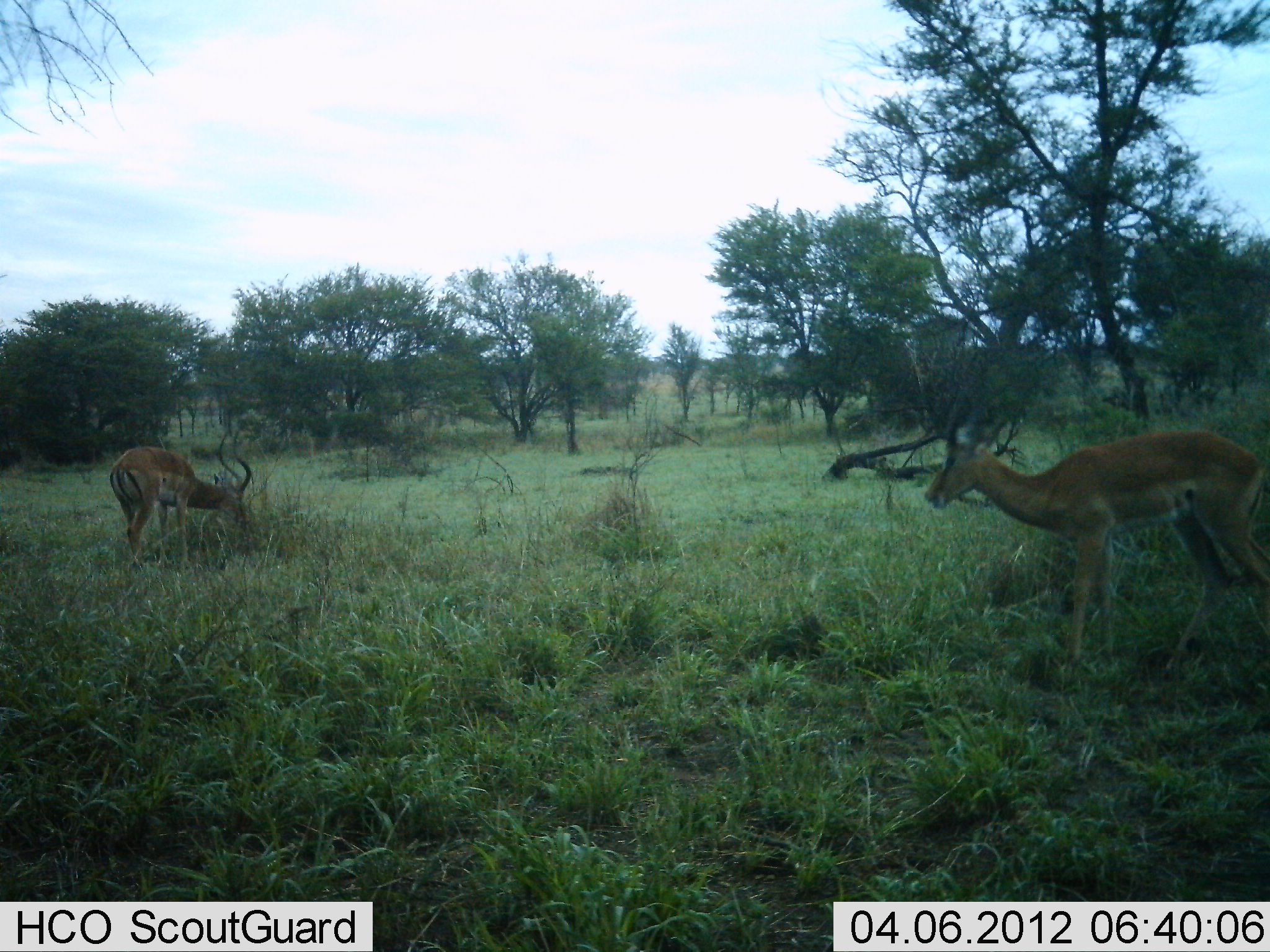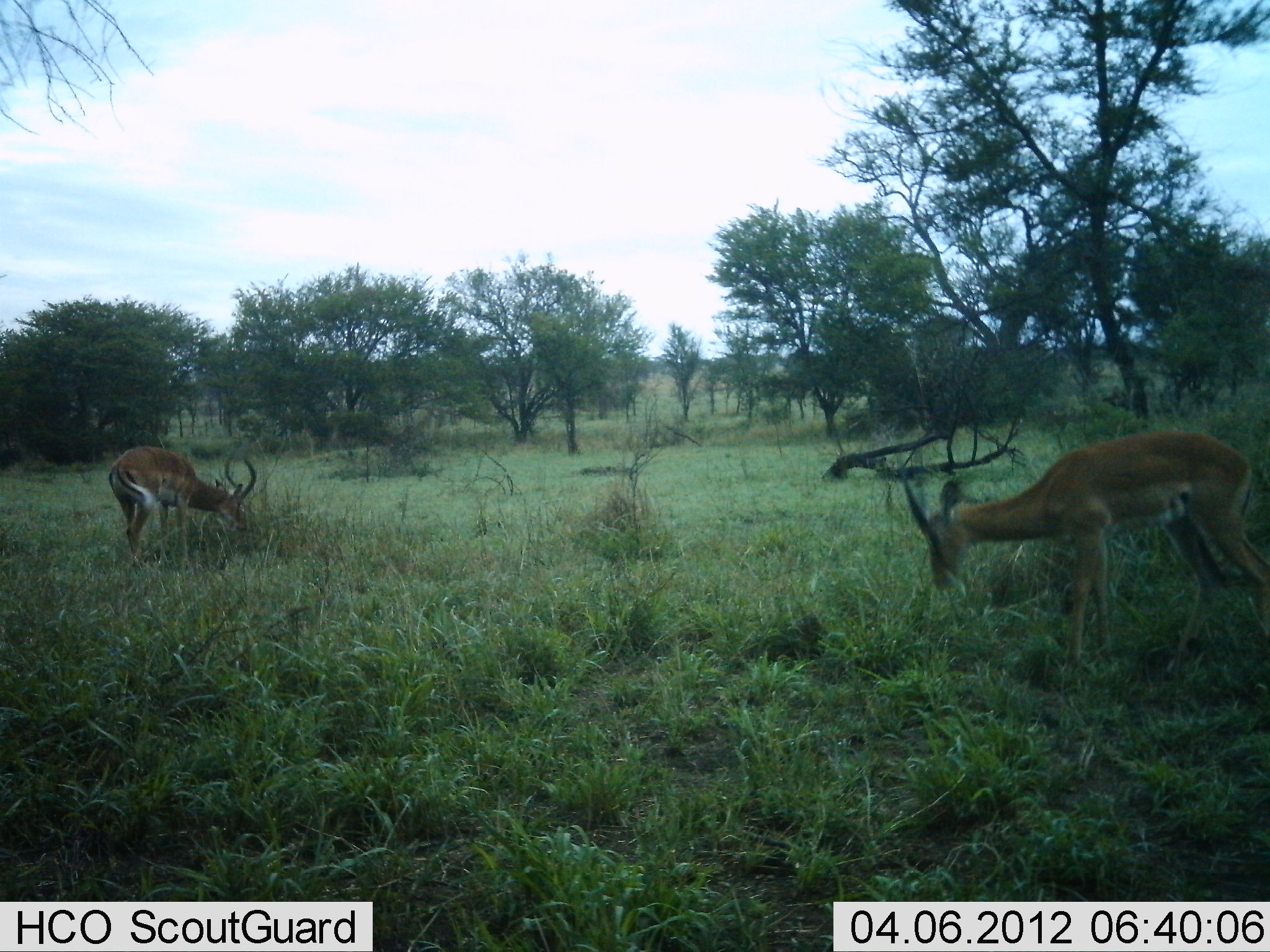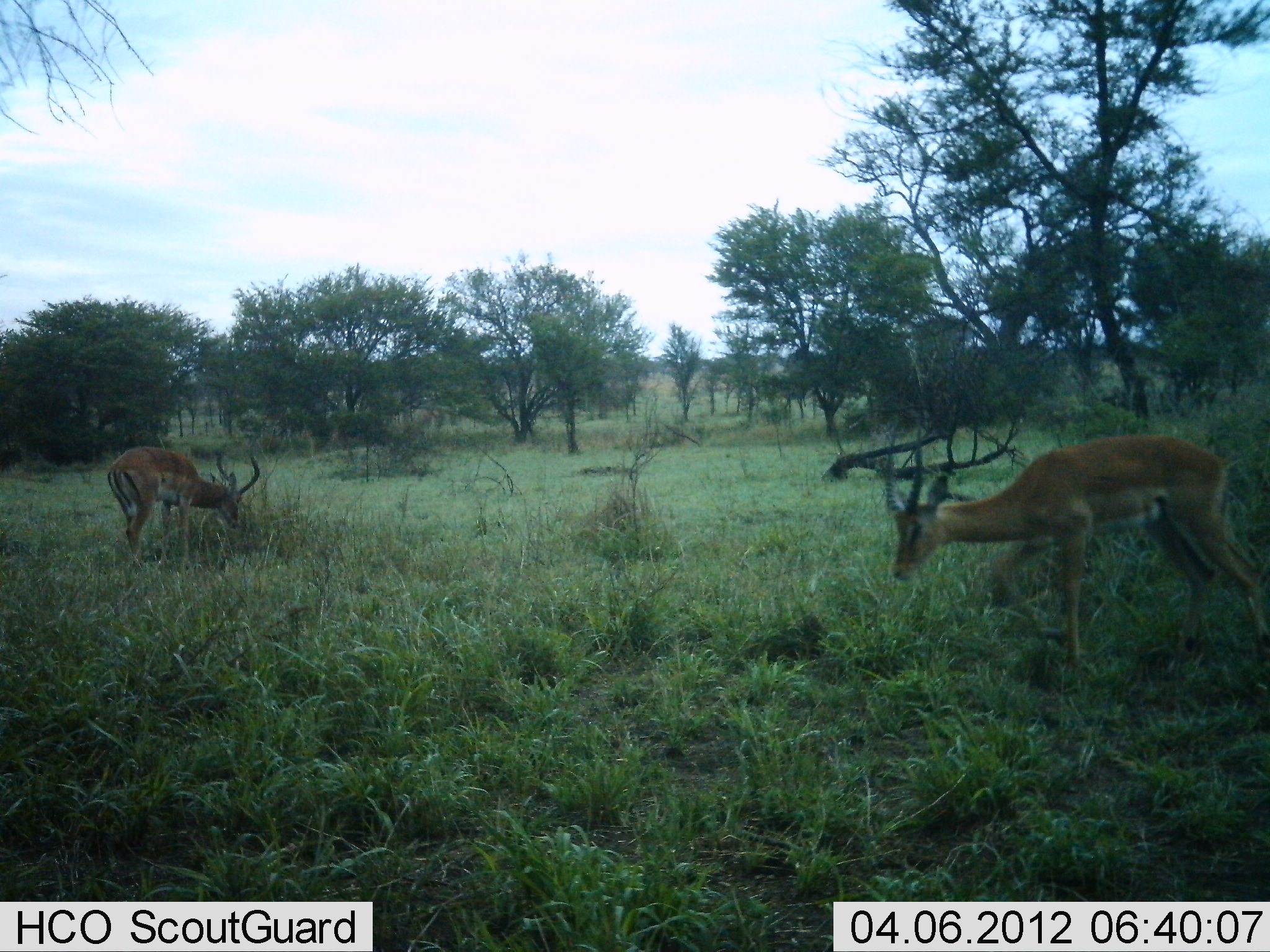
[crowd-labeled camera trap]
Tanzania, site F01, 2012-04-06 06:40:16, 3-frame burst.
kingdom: Animalia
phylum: Chordata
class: Mammalia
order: Artiodactyla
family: Bovidae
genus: Aepyceros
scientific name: Aepyceros melampus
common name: impala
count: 2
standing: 23%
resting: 0%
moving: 23%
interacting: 0%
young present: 0%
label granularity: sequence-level